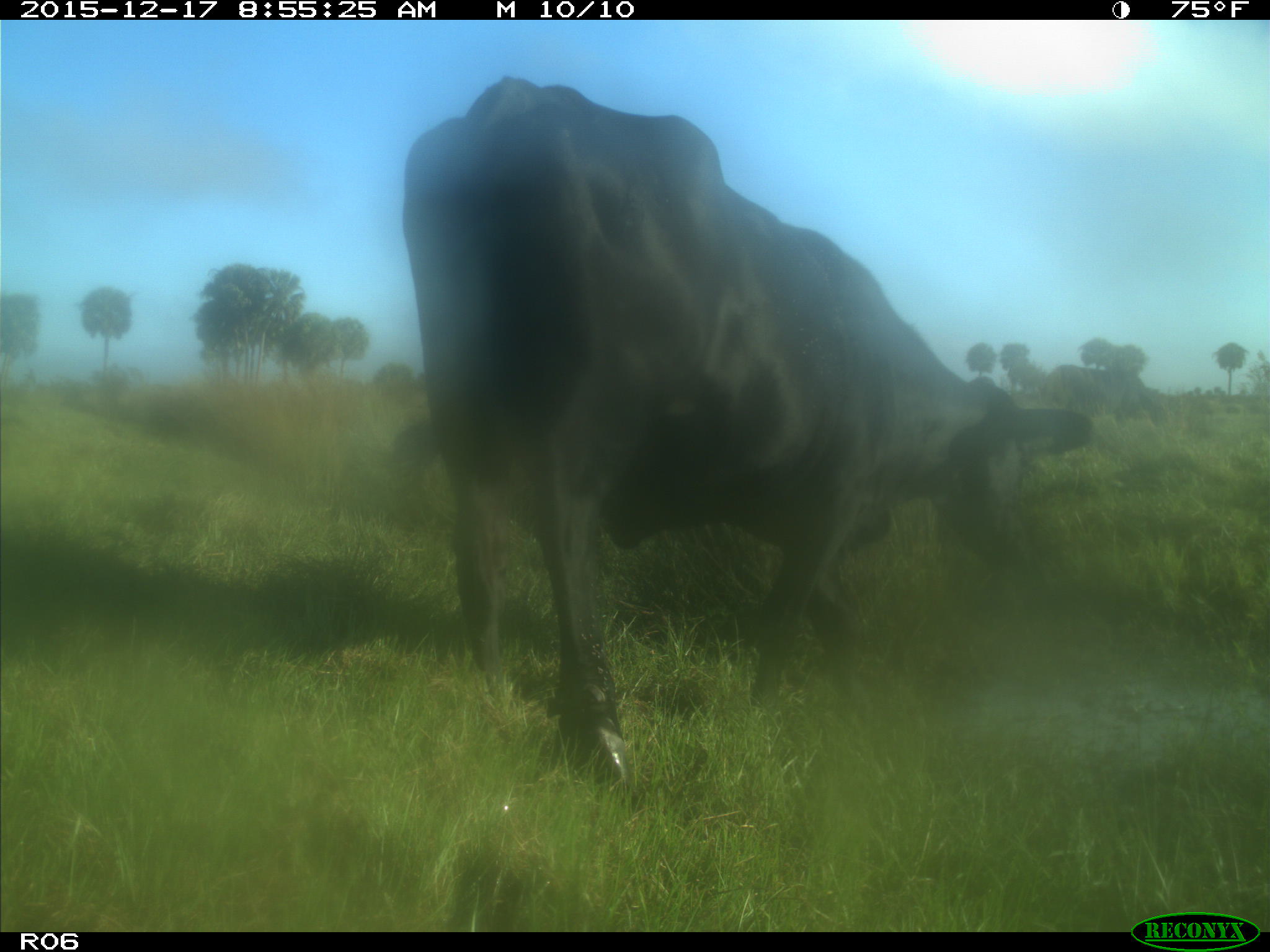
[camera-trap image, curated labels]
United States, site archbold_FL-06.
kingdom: Animalia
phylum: Chordata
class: Mammalia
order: Artiodactyla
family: Bovidae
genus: Bos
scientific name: Bos taurus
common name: domestic cow